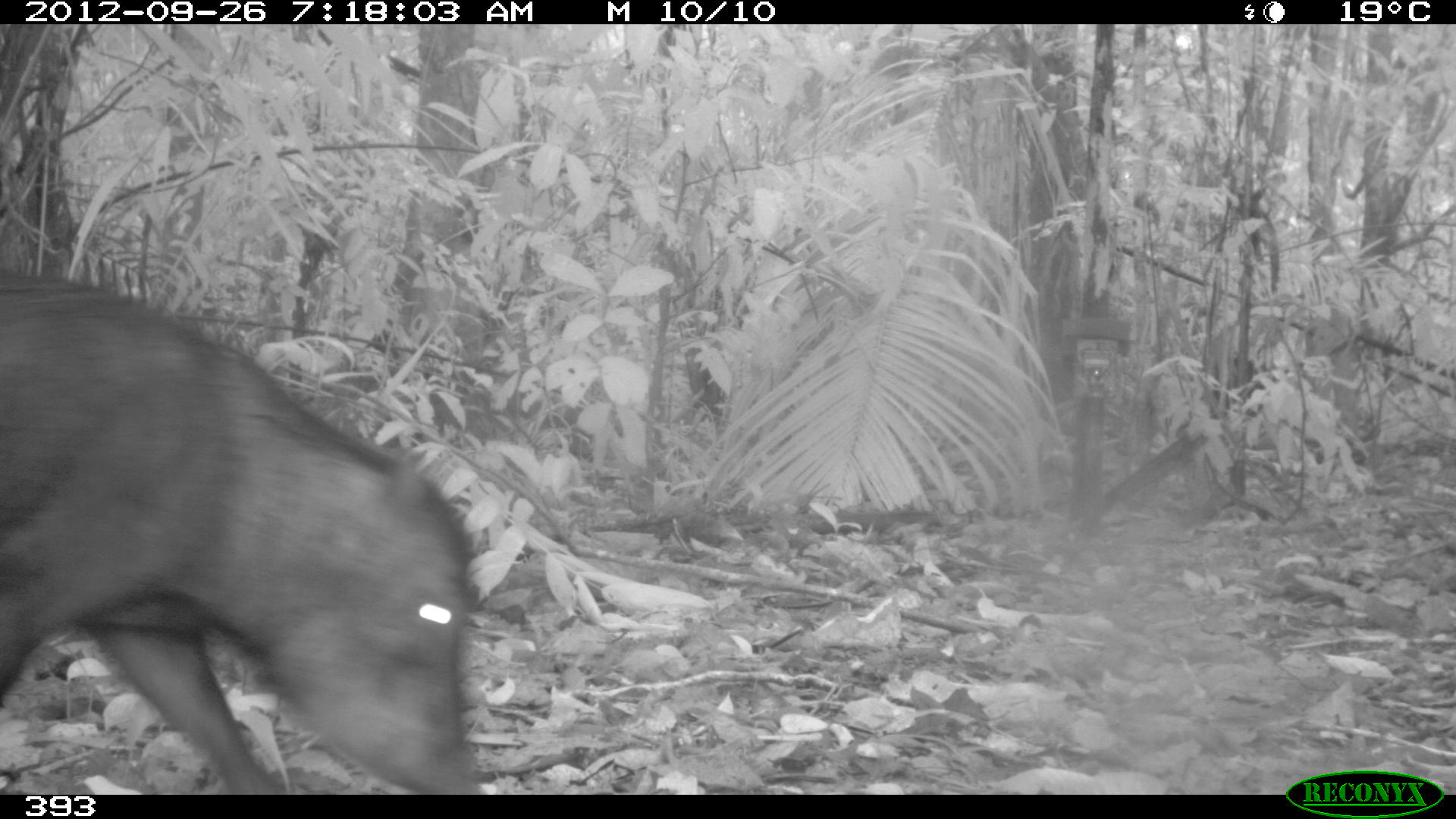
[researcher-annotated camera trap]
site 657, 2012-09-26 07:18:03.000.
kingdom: Animalia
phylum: Chordata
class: Mammalia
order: Artiodactyla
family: Tayassuidae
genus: Tayassu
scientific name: Tayassu pecari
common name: white-lipped peccary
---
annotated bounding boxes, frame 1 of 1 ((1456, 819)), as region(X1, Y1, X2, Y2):
tayassu pecari: region(0, 261, 485, 795)